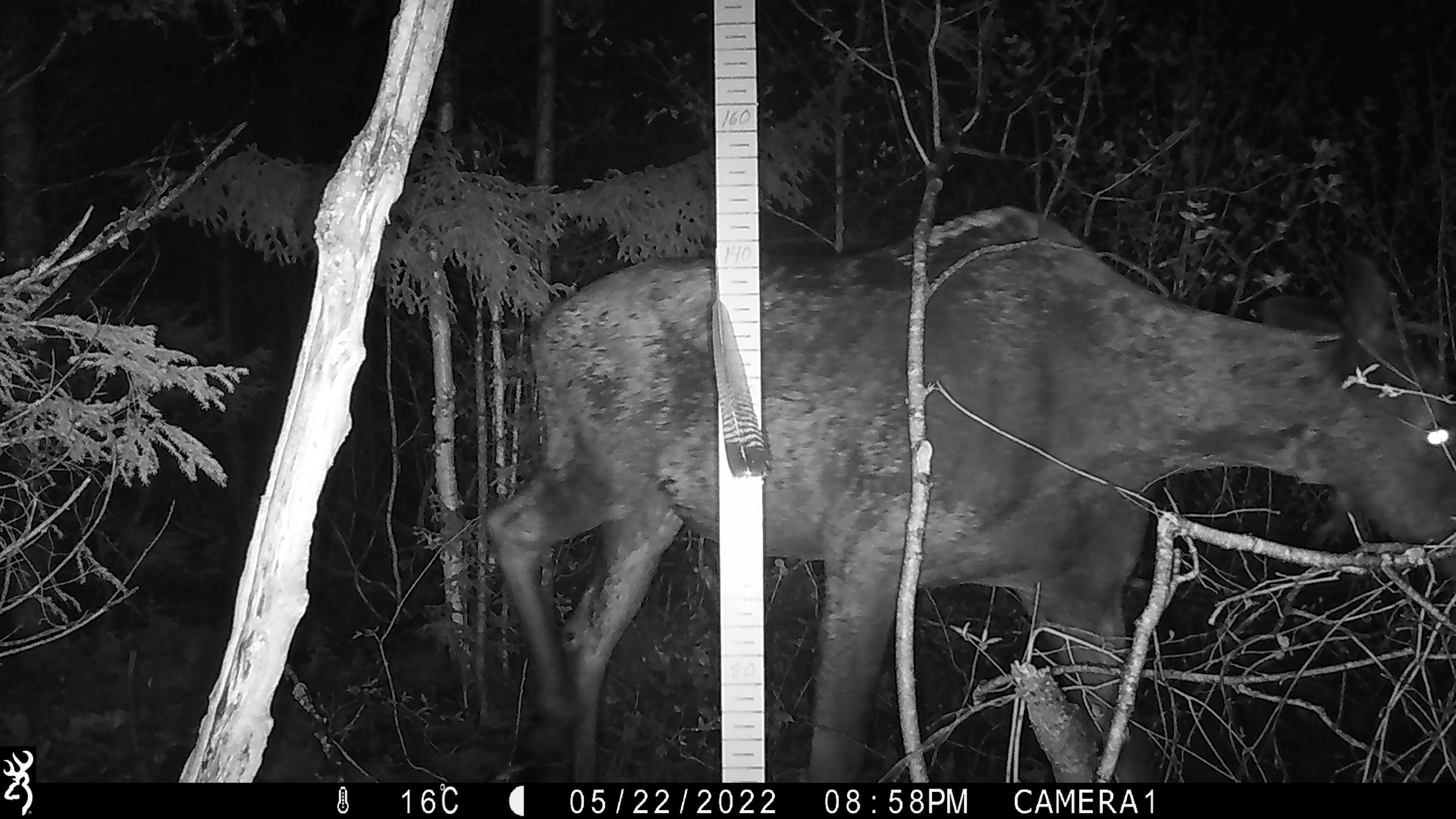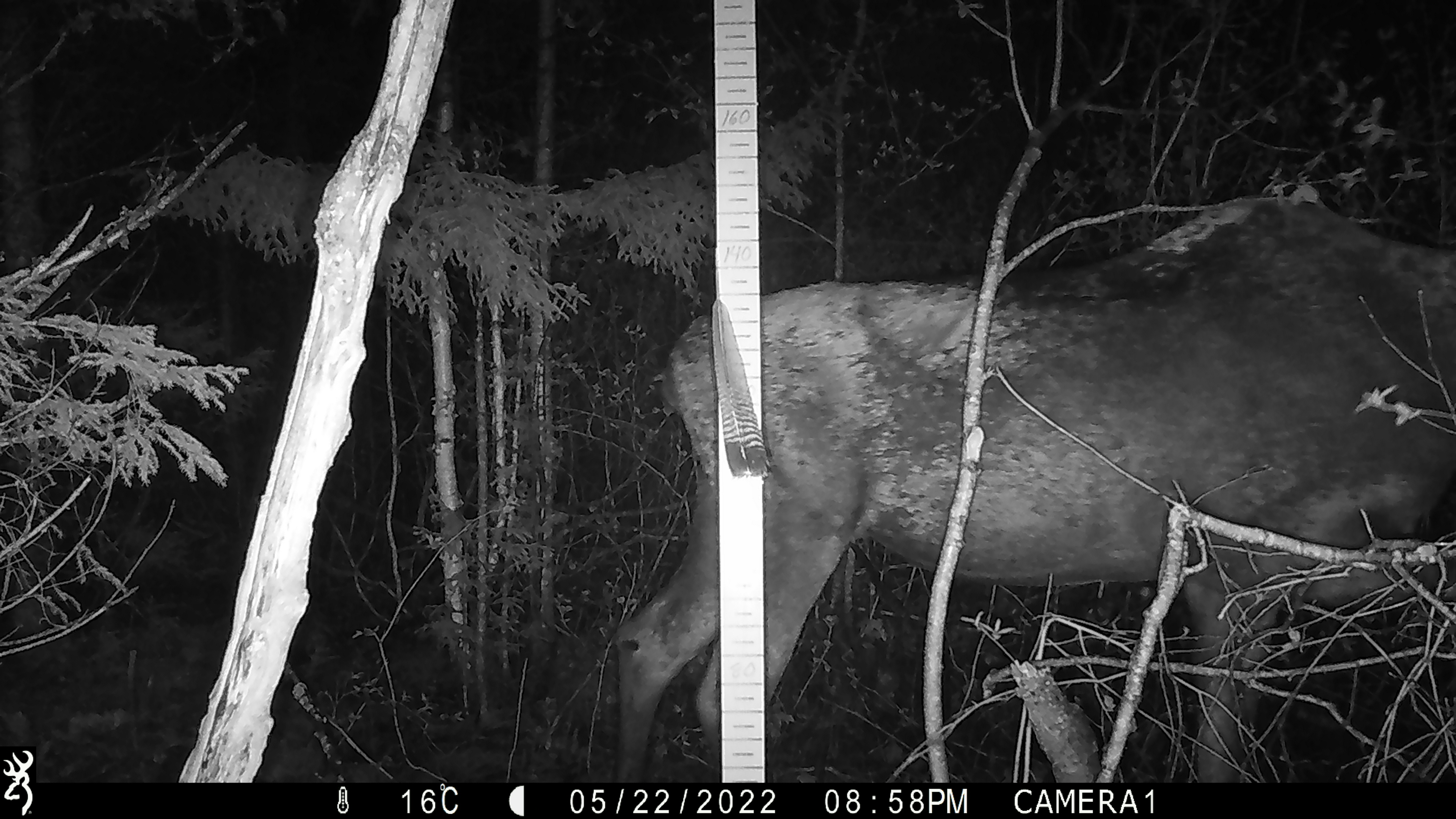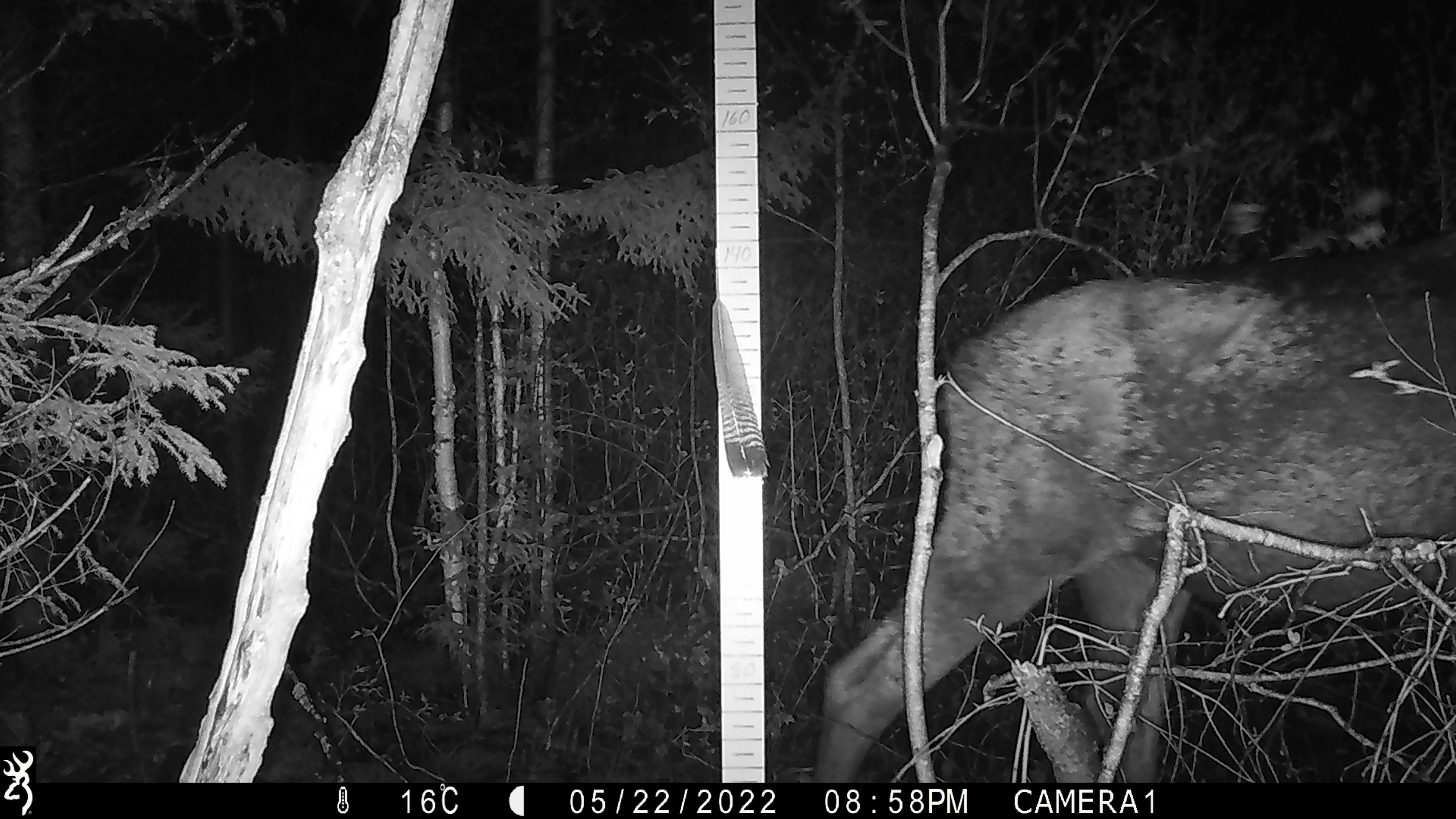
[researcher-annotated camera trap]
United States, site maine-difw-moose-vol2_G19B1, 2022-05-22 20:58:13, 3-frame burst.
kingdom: Animalia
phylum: Chordata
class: Mammalia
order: Artiodactyla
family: Cervidae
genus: Alces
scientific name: Alces alces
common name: moose